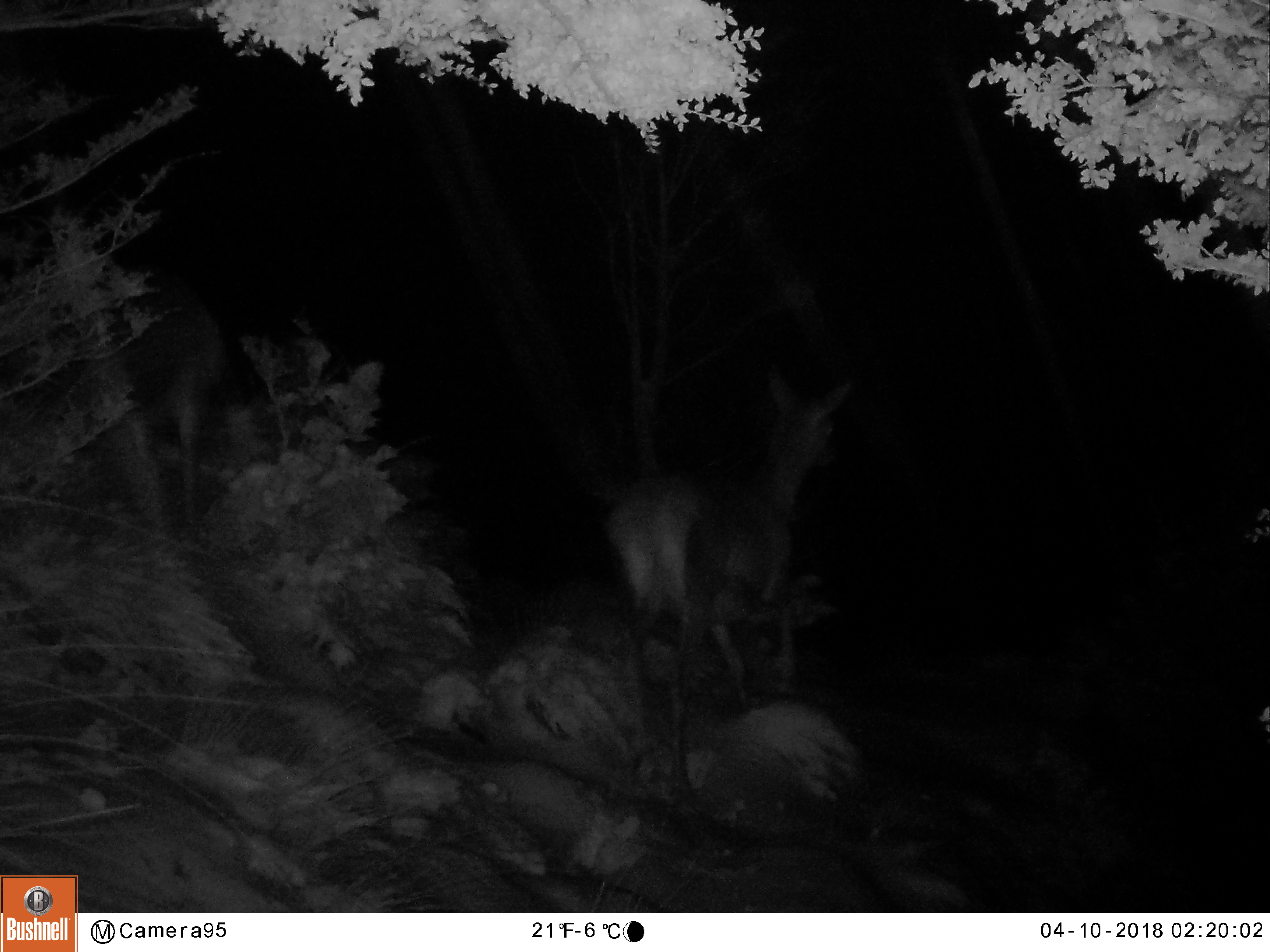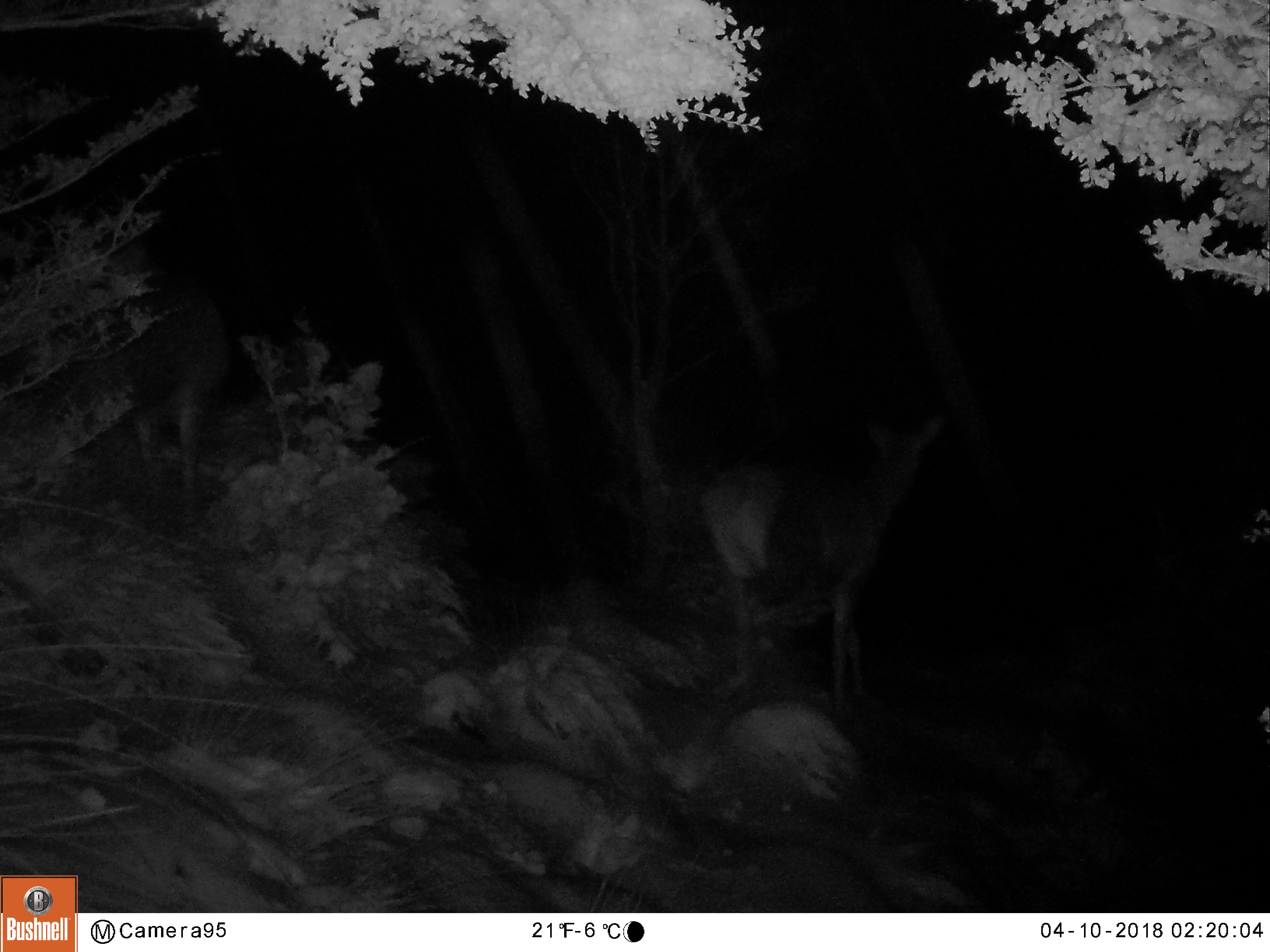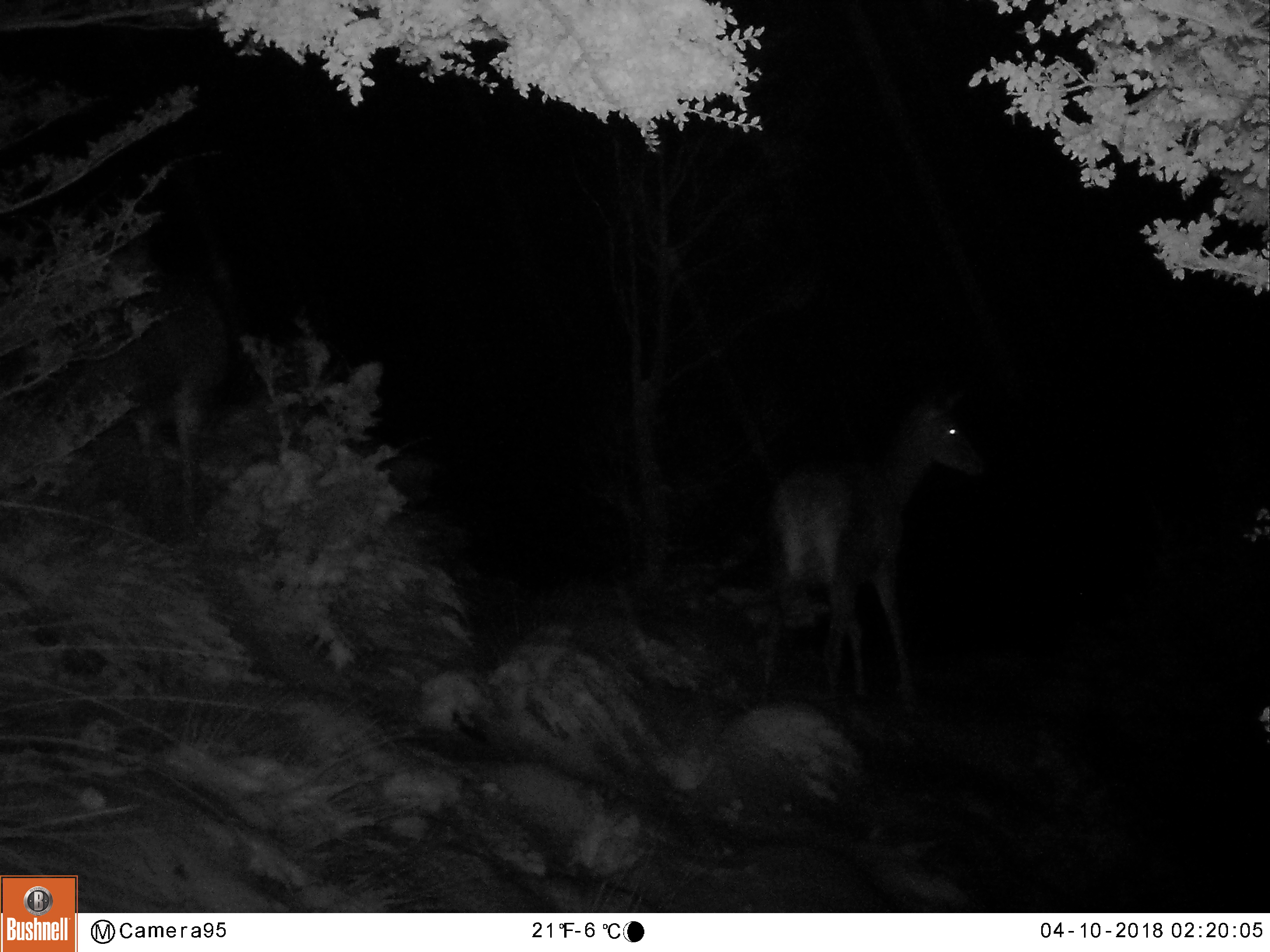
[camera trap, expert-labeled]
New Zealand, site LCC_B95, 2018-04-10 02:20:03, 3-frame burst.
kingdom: Animalia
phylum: Chordata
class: Mammalia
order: Artiodactyla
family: Cervidae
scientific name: Cervidae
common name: deer